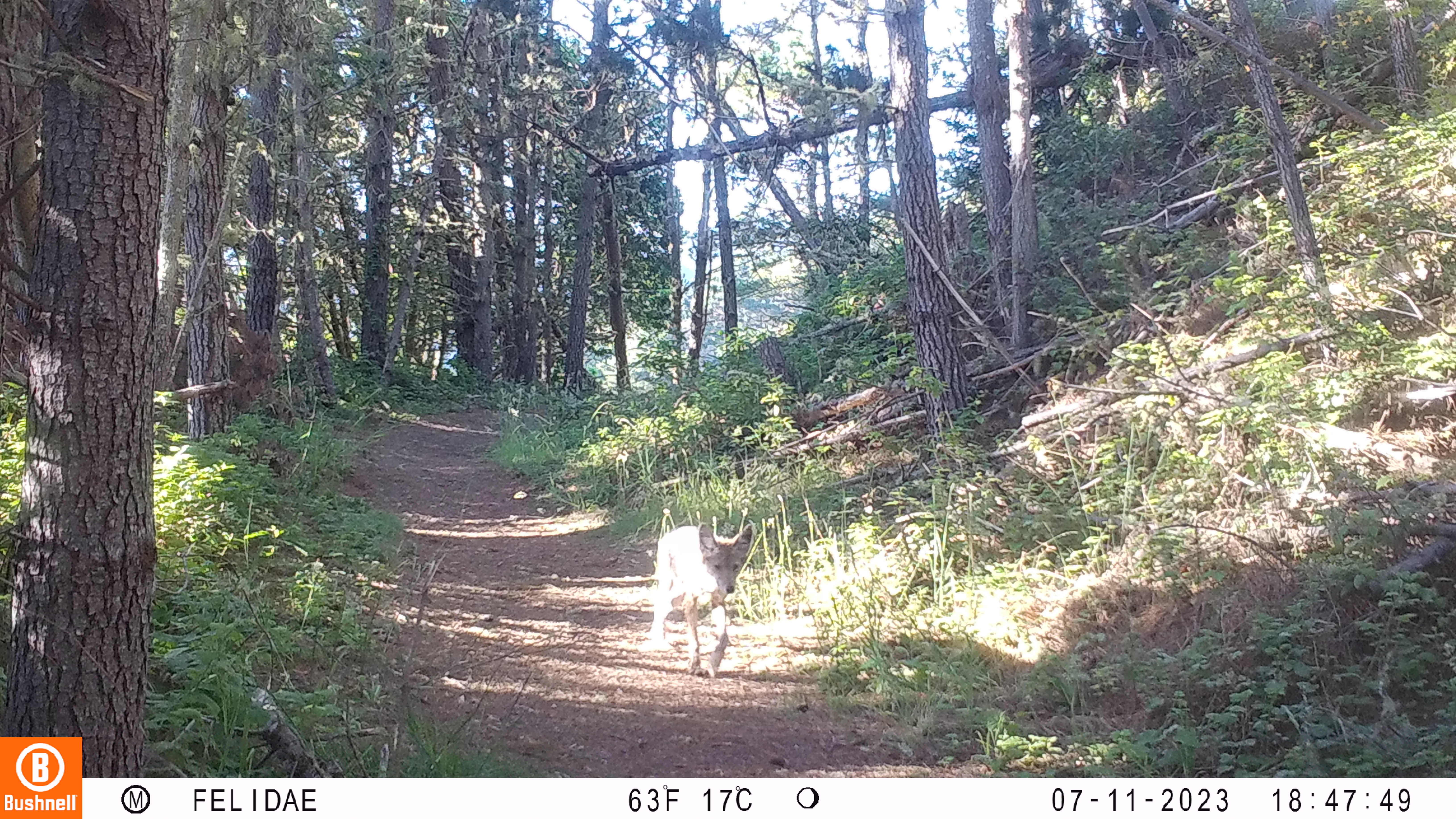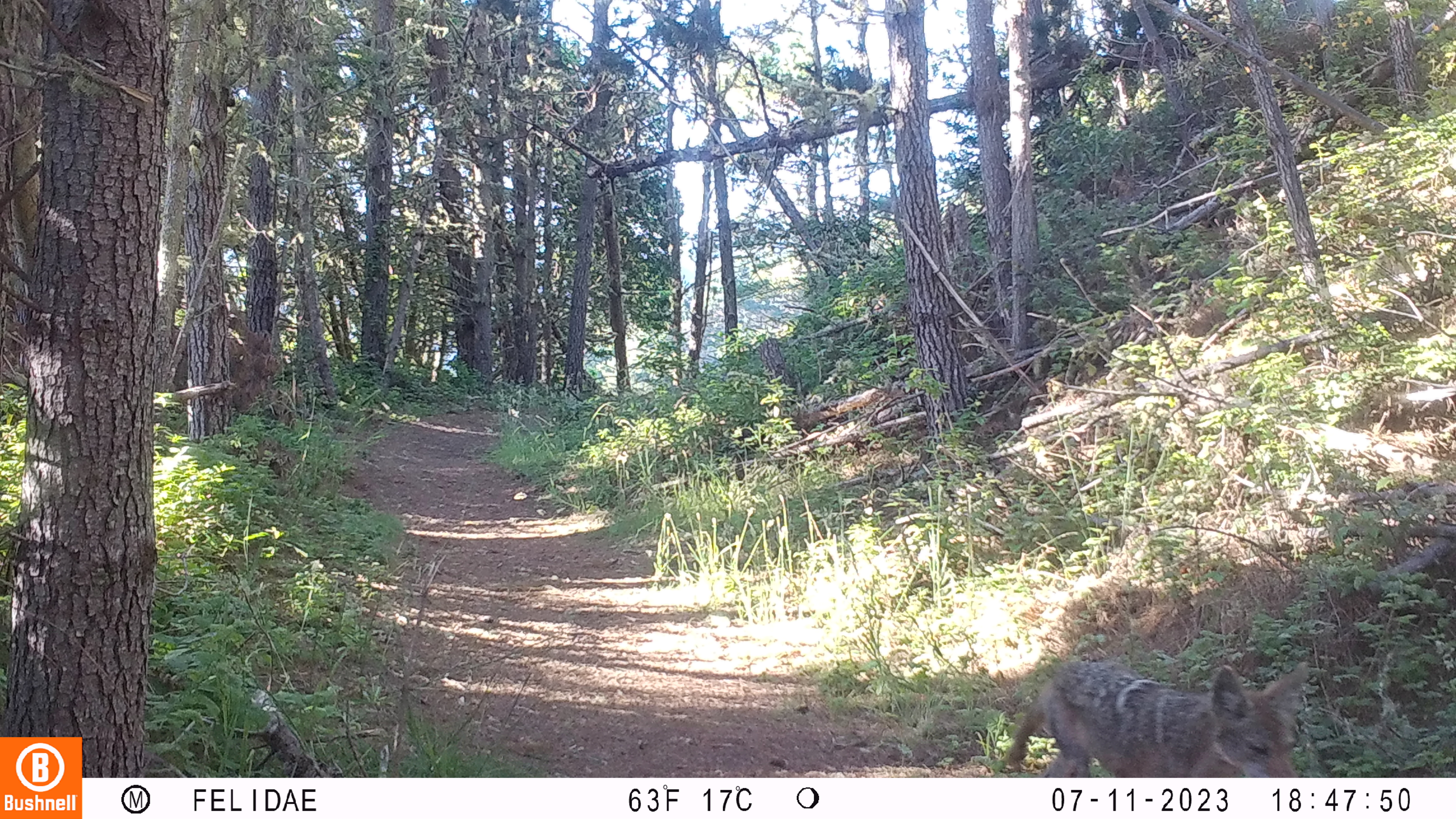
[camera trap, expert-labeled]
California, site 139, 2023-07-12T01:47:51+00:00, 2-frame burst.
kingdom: Animalia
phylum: Chordata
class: Mammalia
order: Carnivora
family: Canidae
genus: Canis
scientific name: Canis latrans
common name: coyote